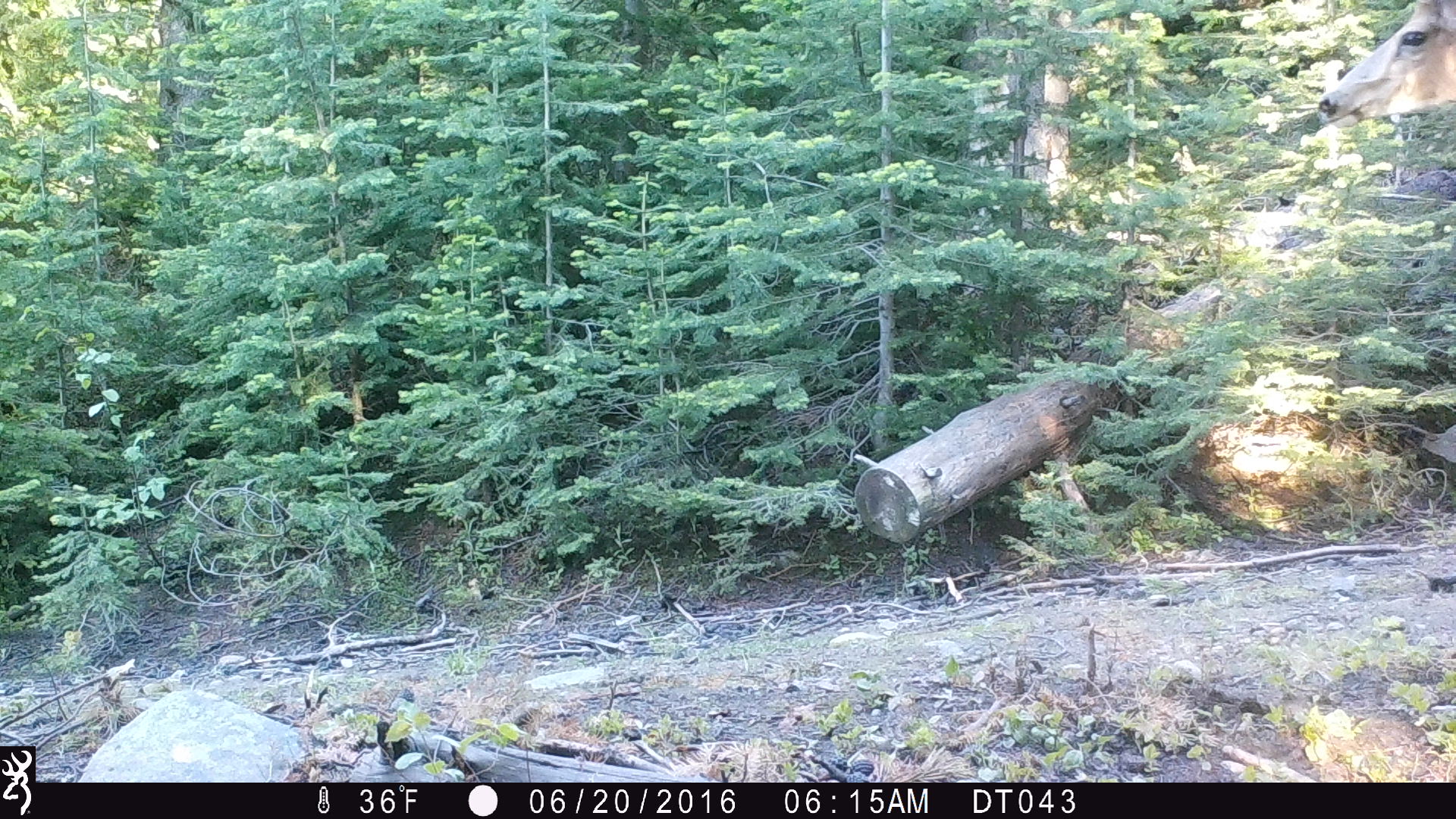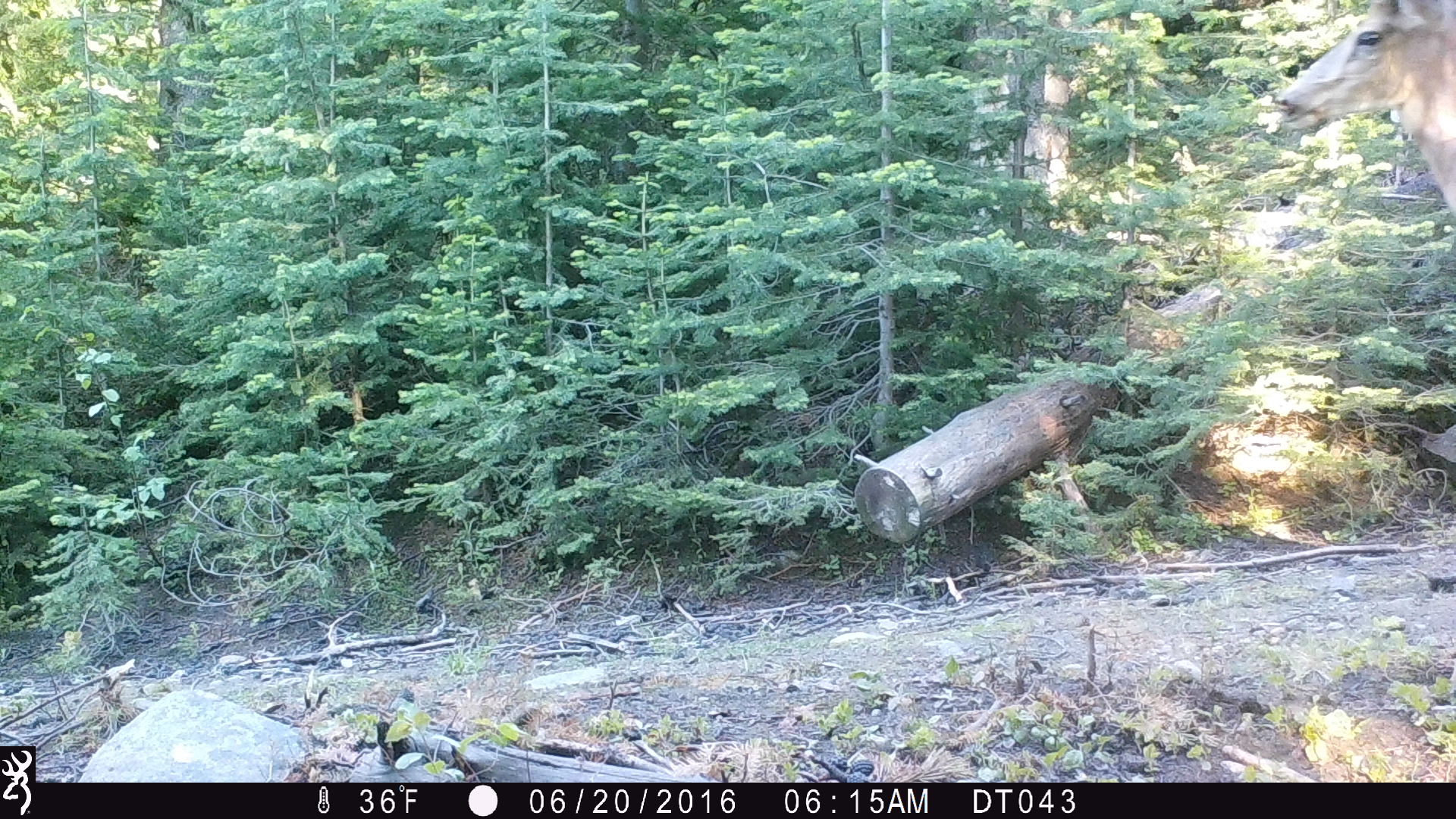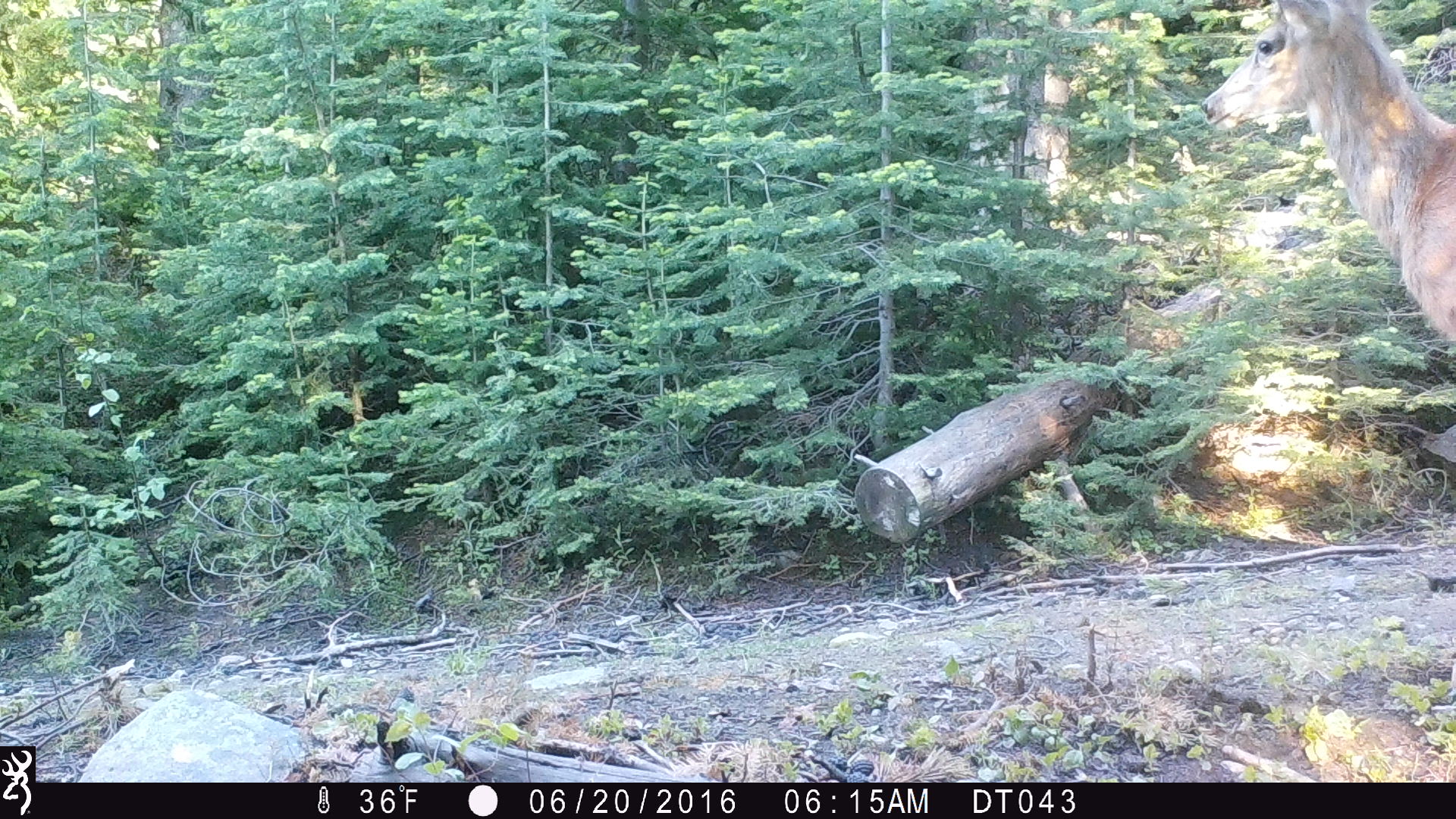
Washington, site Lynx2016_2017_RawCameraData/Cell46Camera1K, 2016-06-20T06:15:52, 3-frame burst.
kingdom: Animalia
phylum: Chordata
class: Mammalia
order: Artiodactyla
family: Cervidae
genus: Cervus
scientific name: Cervus canadensis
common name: elk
Cervus canadensis (elk). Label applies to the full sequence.